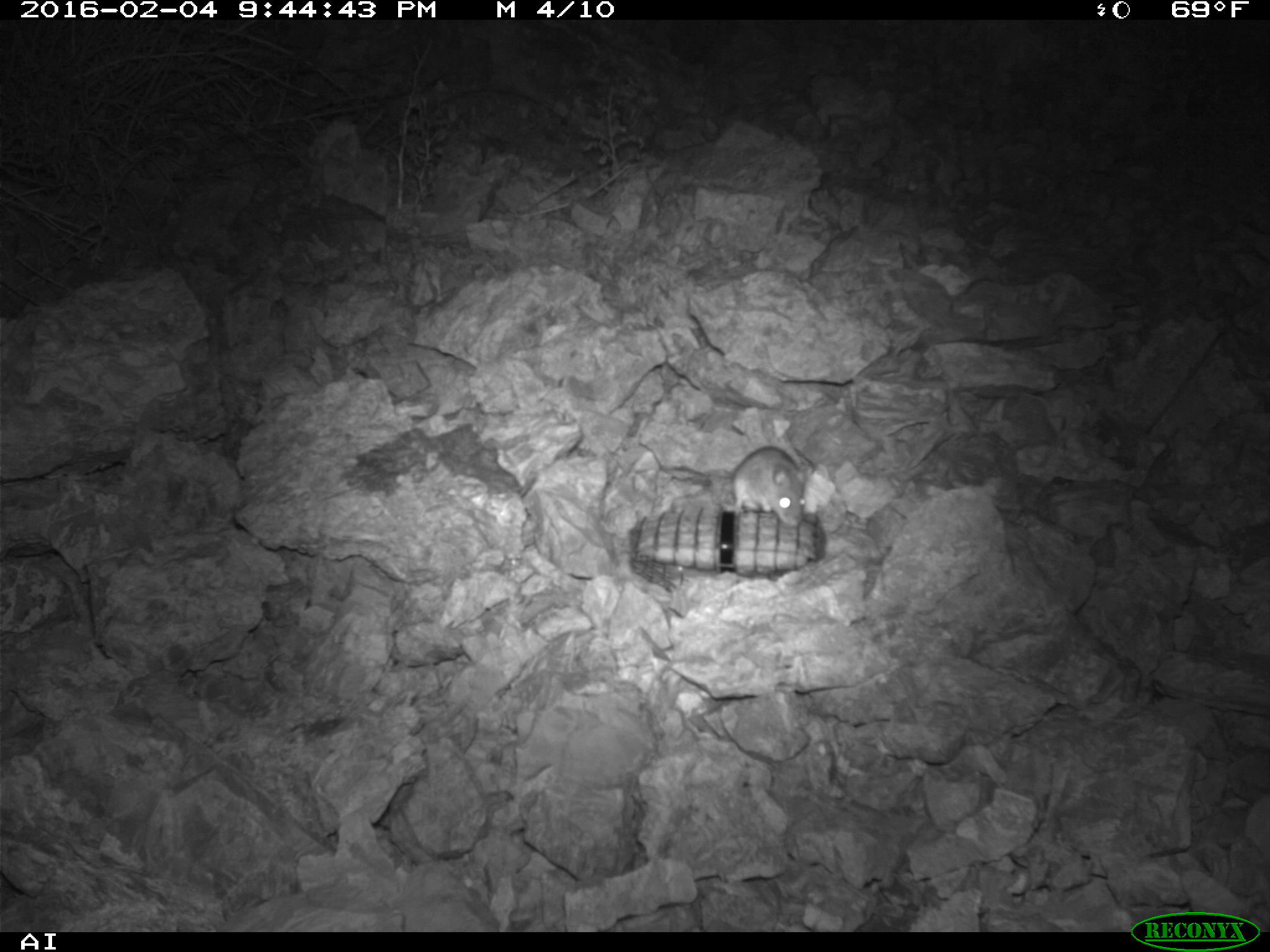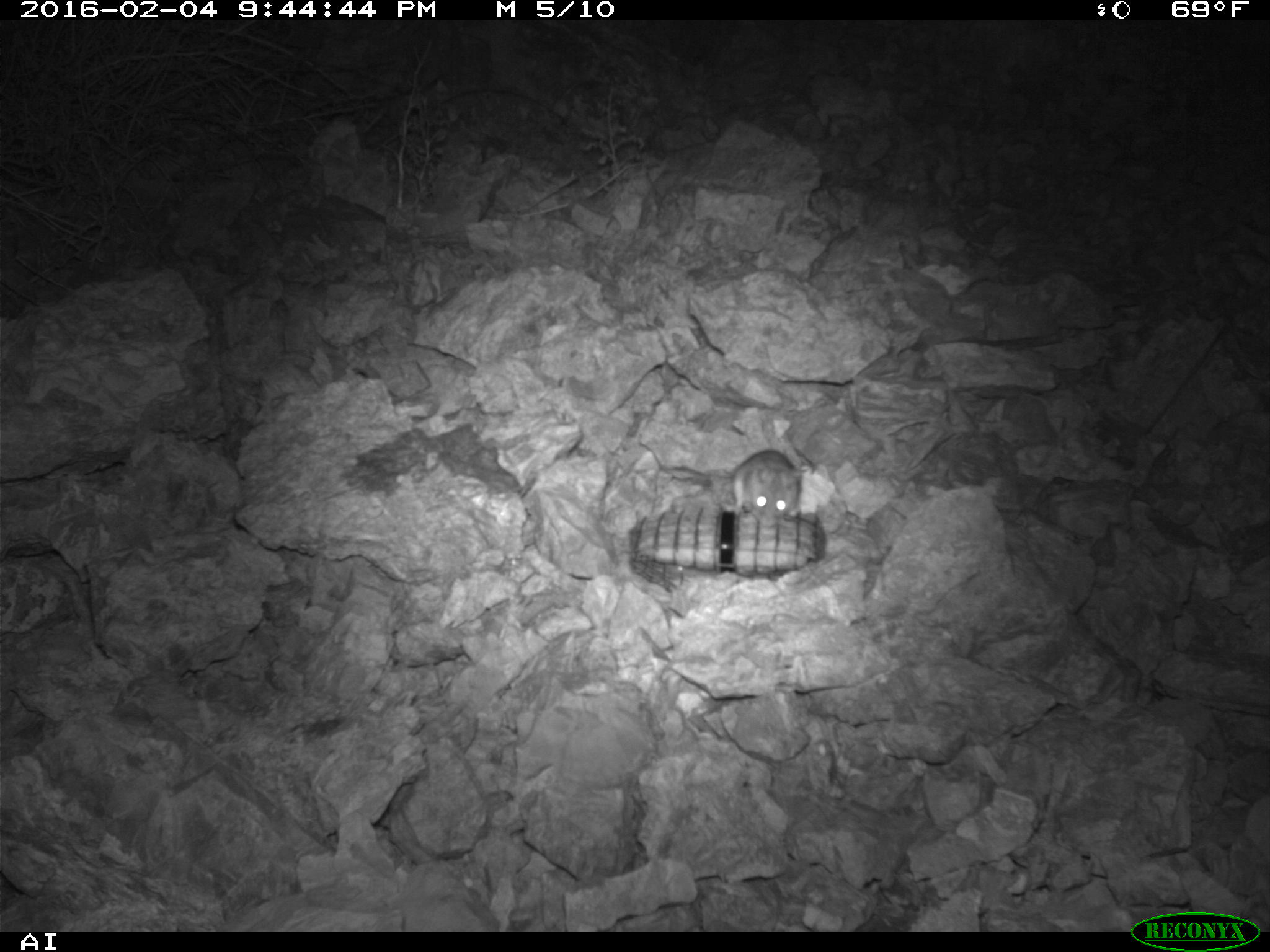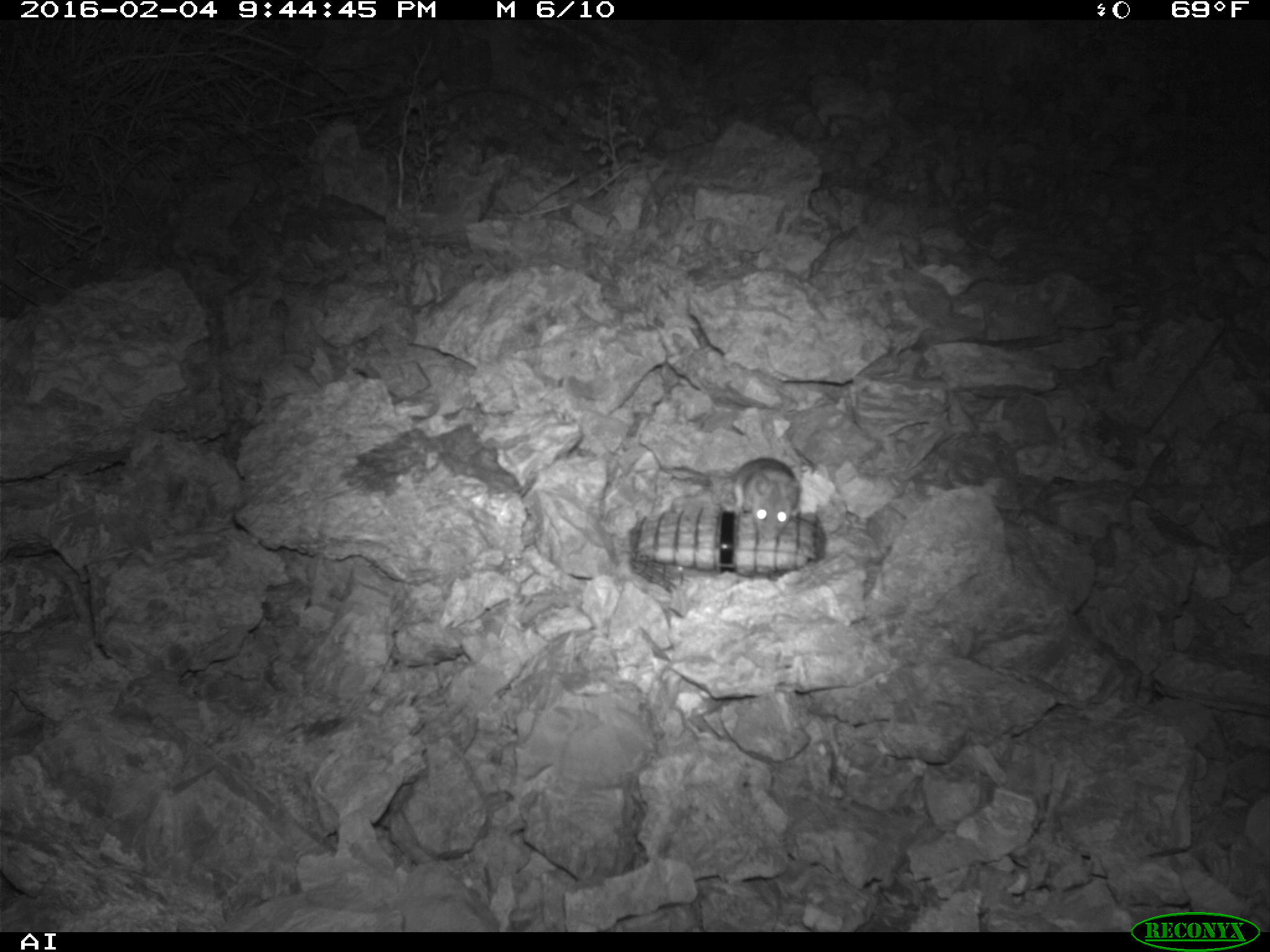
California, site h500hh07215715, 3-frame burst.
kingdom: Animalia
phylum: Chordata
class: Mammalia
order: Rodentia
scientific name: Rodentia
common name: rodent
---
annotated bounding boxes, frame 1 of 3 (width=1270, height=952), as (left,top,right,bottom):
rodent: (731,446,805,526)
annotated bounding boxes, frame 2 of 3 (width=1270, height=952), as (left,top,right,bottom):
rodent: (719,447,802,529)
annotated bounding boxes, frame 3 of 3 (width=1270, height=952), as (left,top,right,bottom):
rodent: (732,457,801,542)